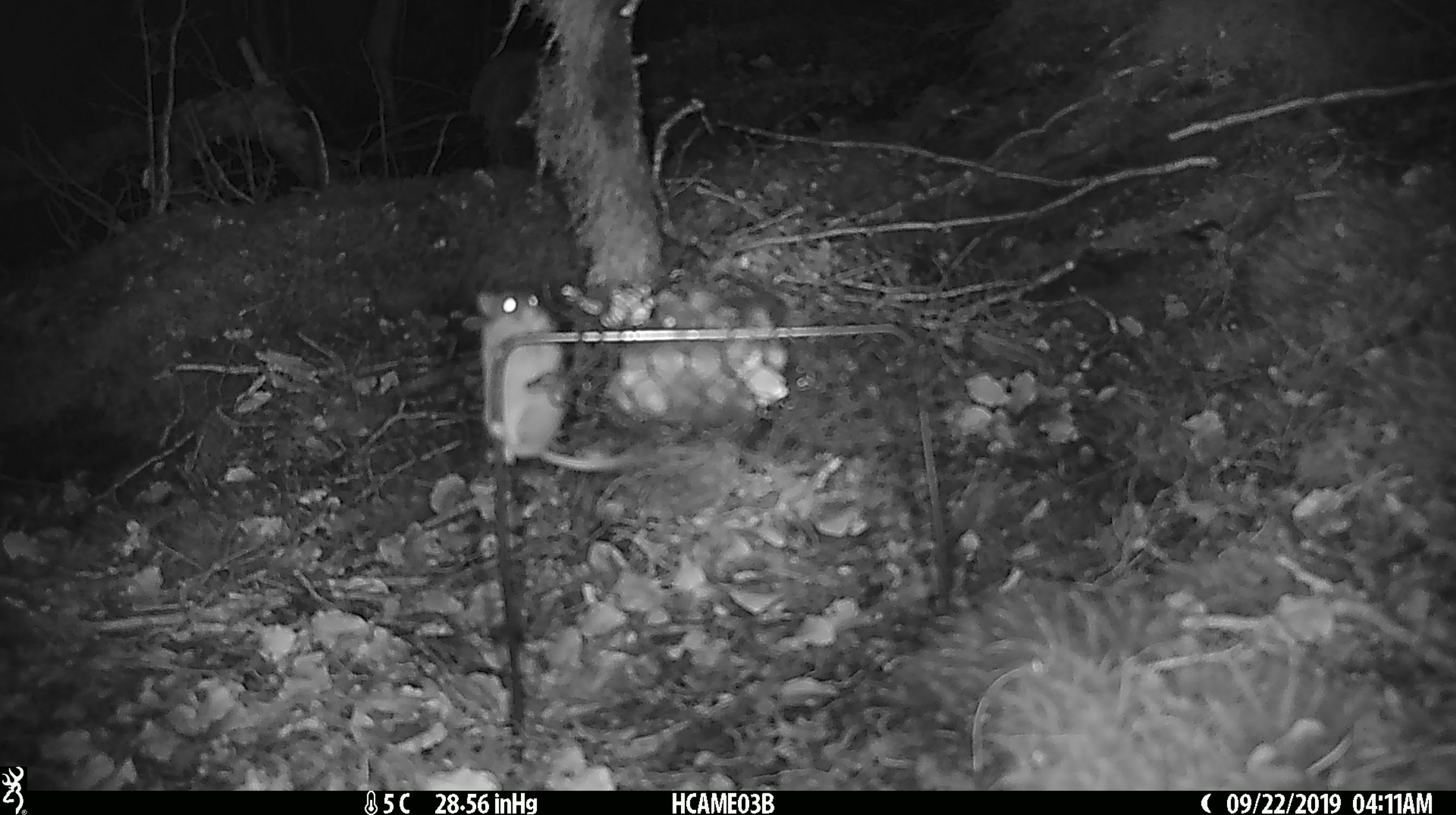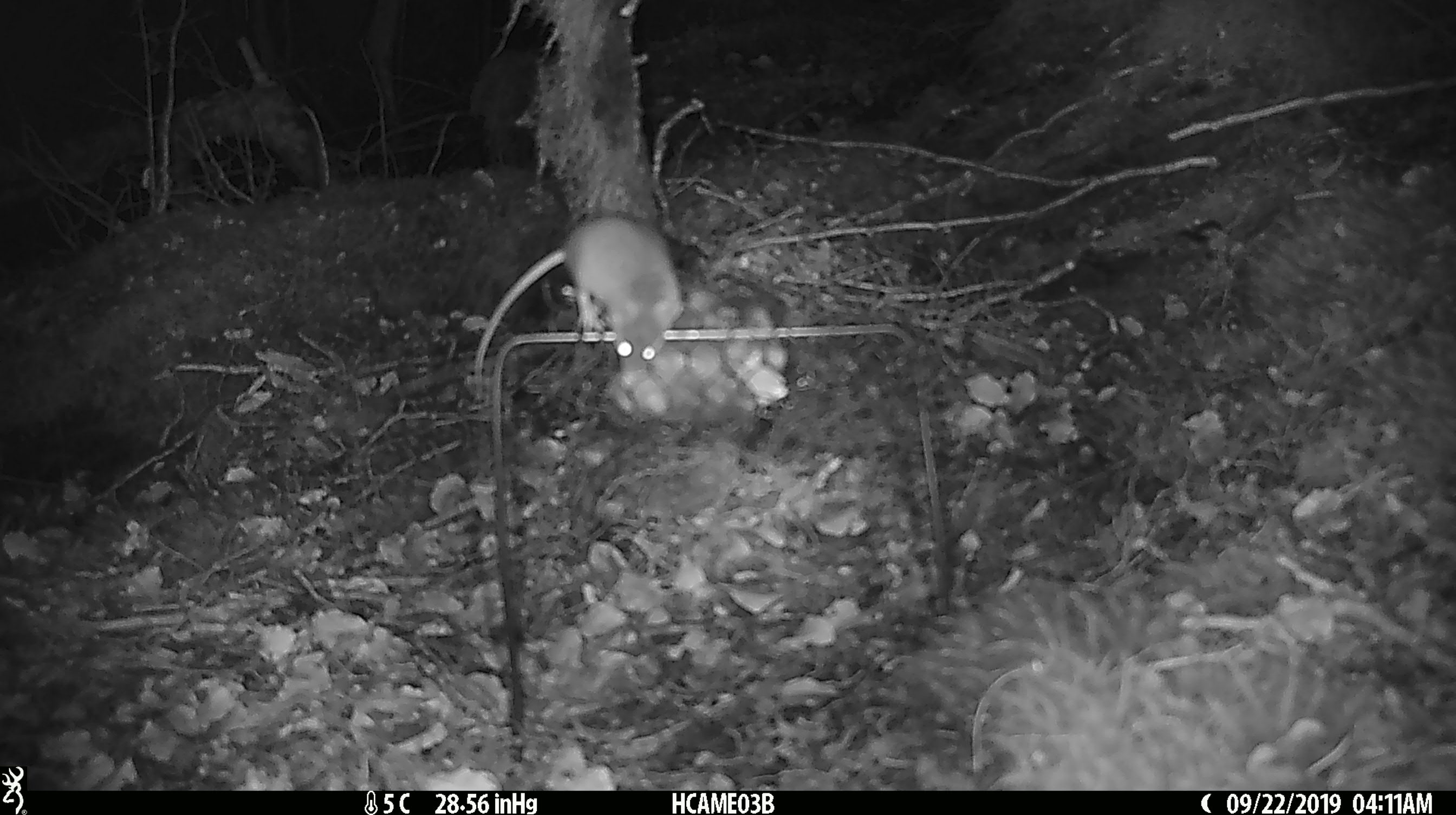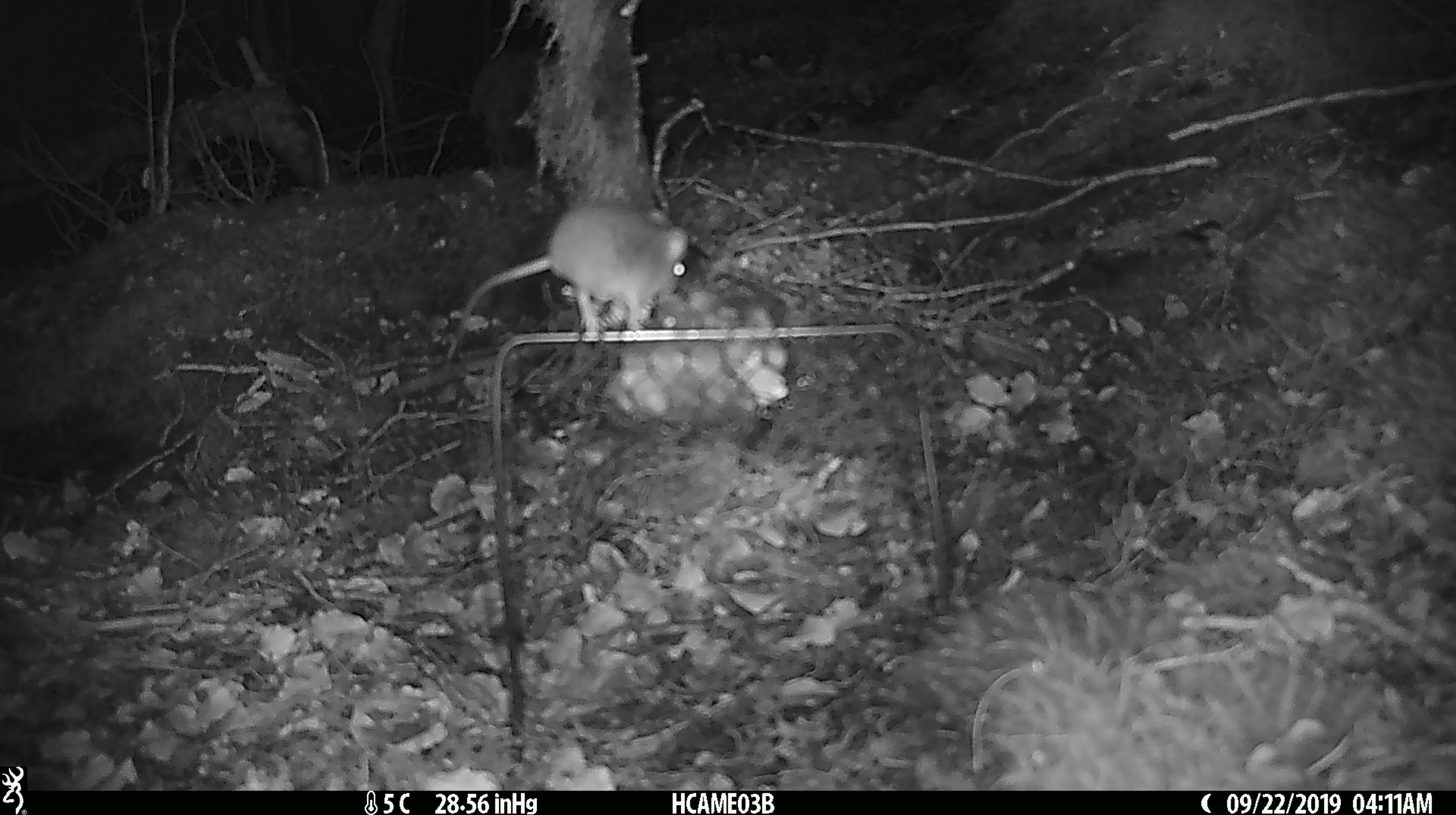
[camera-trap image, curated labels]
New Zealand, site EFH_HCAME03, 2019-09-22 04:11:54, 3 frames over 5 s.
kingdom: Animalia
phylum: Chordata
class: Mammalia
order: Rodentia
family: Muridae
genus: Mus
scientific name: Mus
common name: mouse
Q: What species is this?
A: Mouse (Mus).